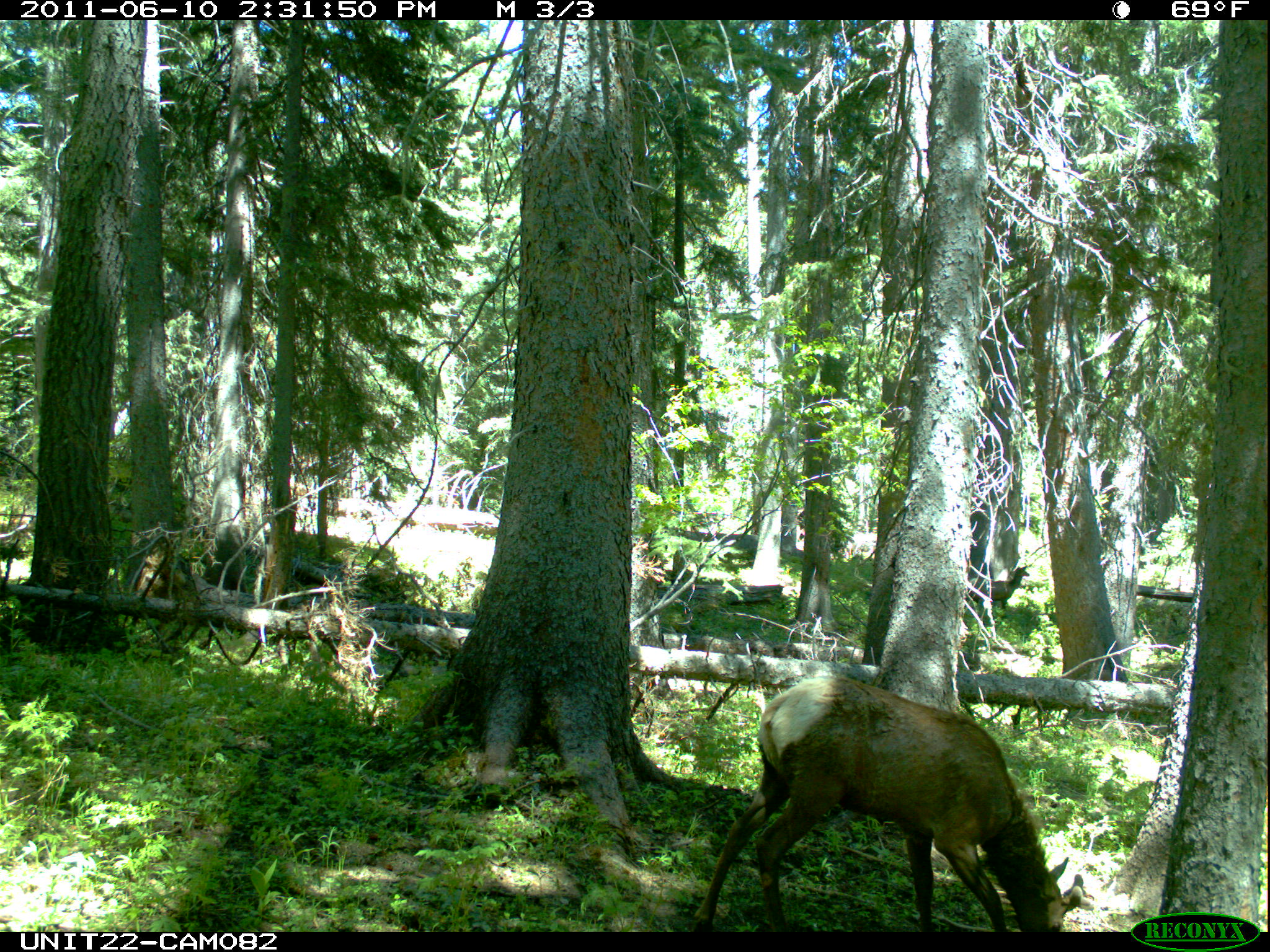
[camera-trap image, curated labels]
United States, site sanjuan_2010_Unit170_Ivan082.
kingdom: Animalia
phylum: Chordata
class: Mammalia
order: Artiodactyla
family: Cervidae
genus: Cervus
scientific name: Cervus elaphus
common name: red deer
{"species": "Cervus elaphus (red deer)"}